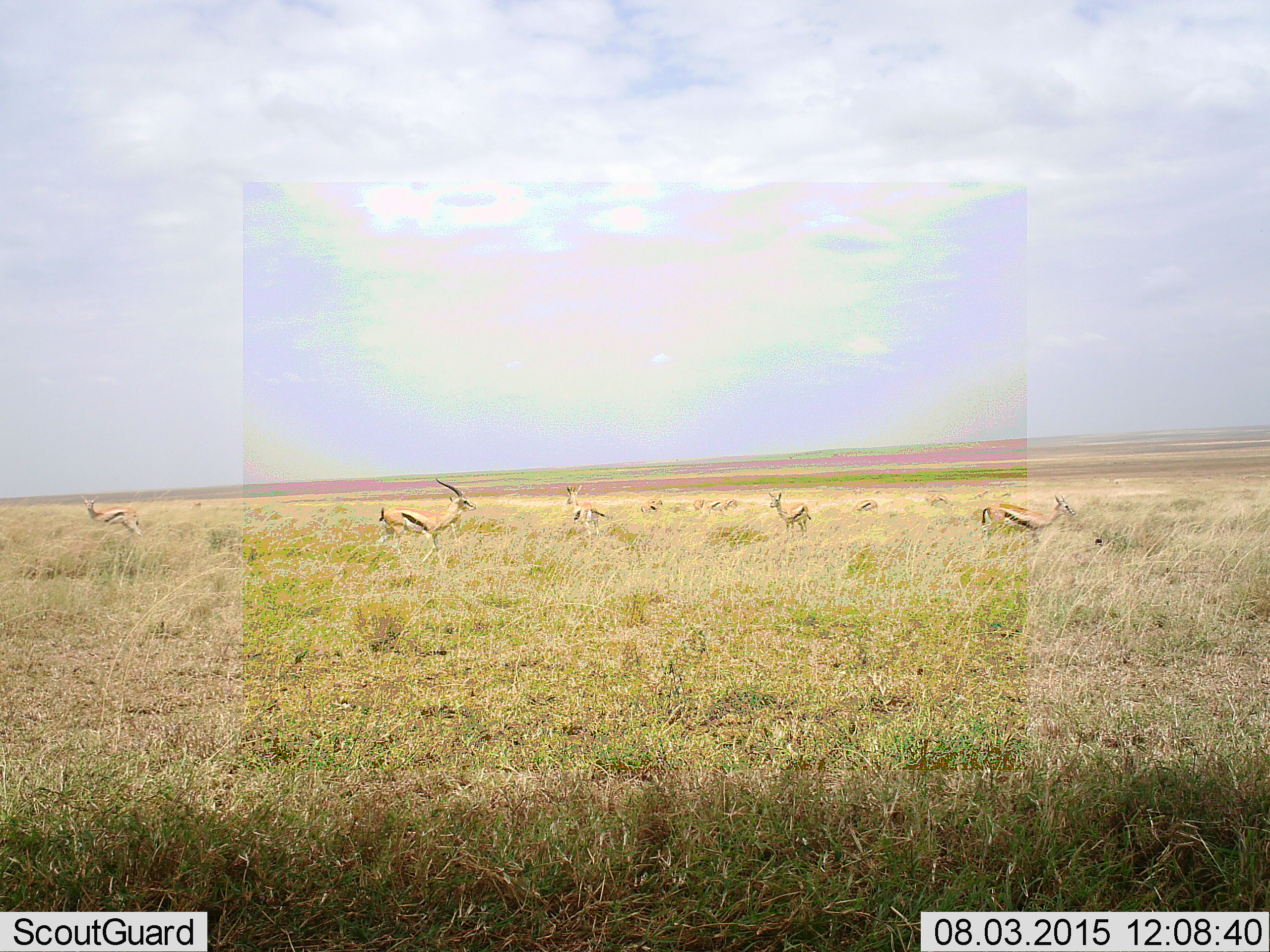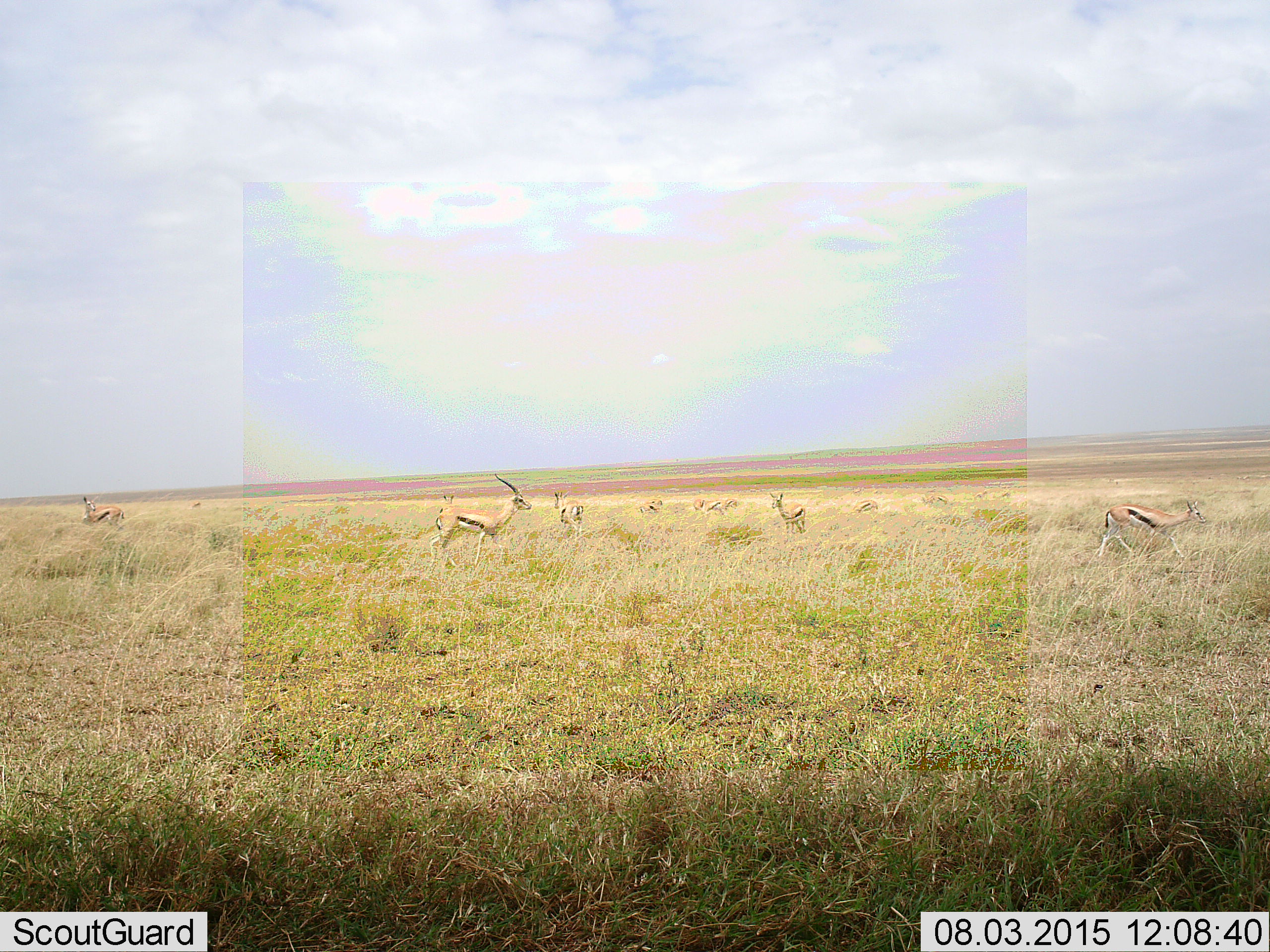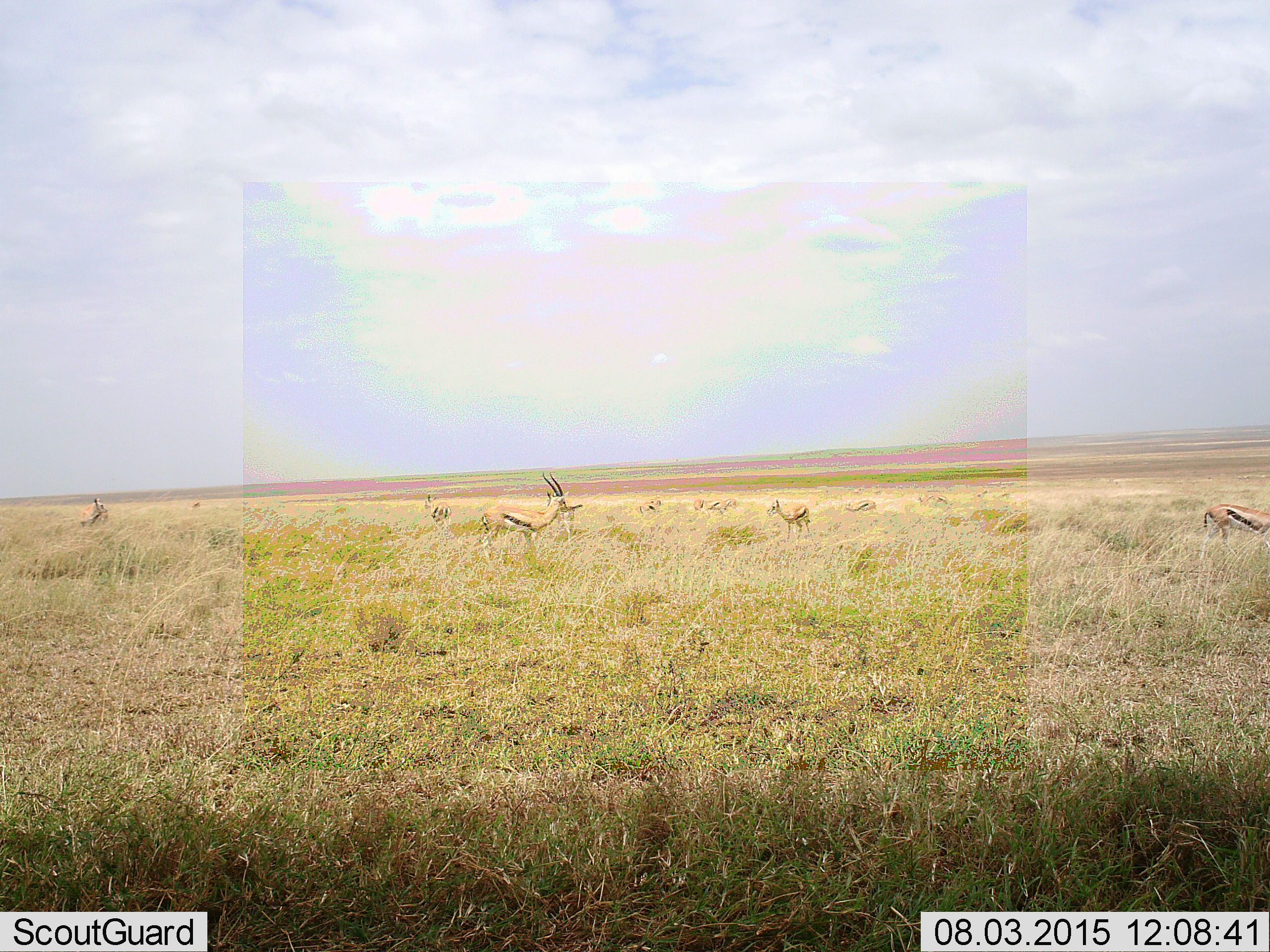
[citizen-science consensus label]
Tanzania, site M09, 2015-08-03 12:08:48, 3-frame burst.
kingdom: Animalia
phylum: Chordata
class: Mammalia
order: Artiodactyla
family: Bovidae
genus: Eudorcas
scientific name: Eudorcas thomsonii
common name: thomson's gazelle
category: gazellethomsons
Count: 11-50.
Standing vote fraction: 80%.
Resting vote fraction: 40%.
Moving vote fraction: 80%.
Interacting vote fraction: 20%.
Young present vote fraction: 20%.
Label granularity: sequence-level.